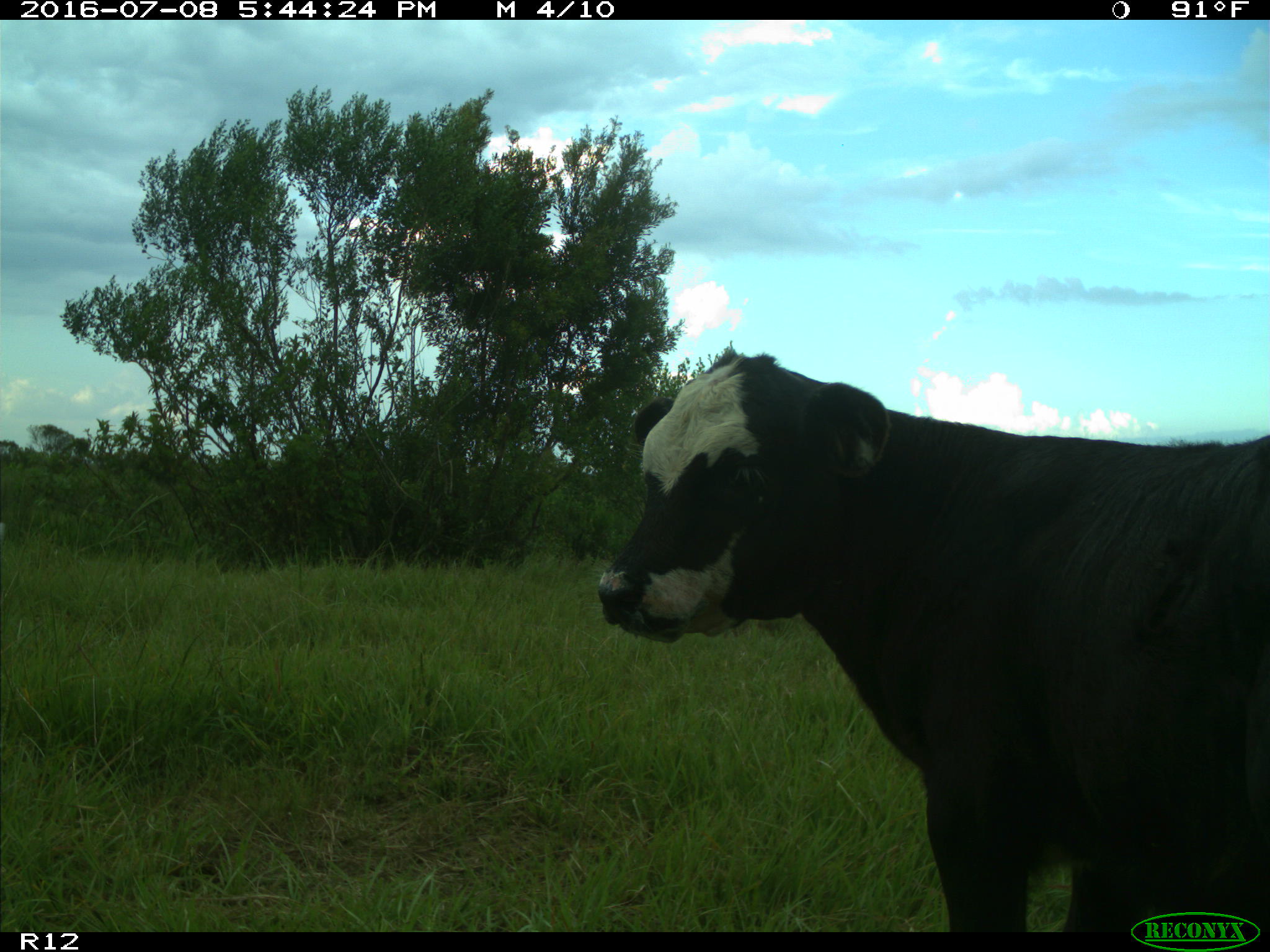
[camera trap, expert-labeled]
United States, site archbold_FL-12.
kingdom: Animalia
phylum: Chordata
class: Mammalia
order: Artiodactyla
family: Bovidae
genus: Bos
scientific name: Bos taurus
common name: domestic cow